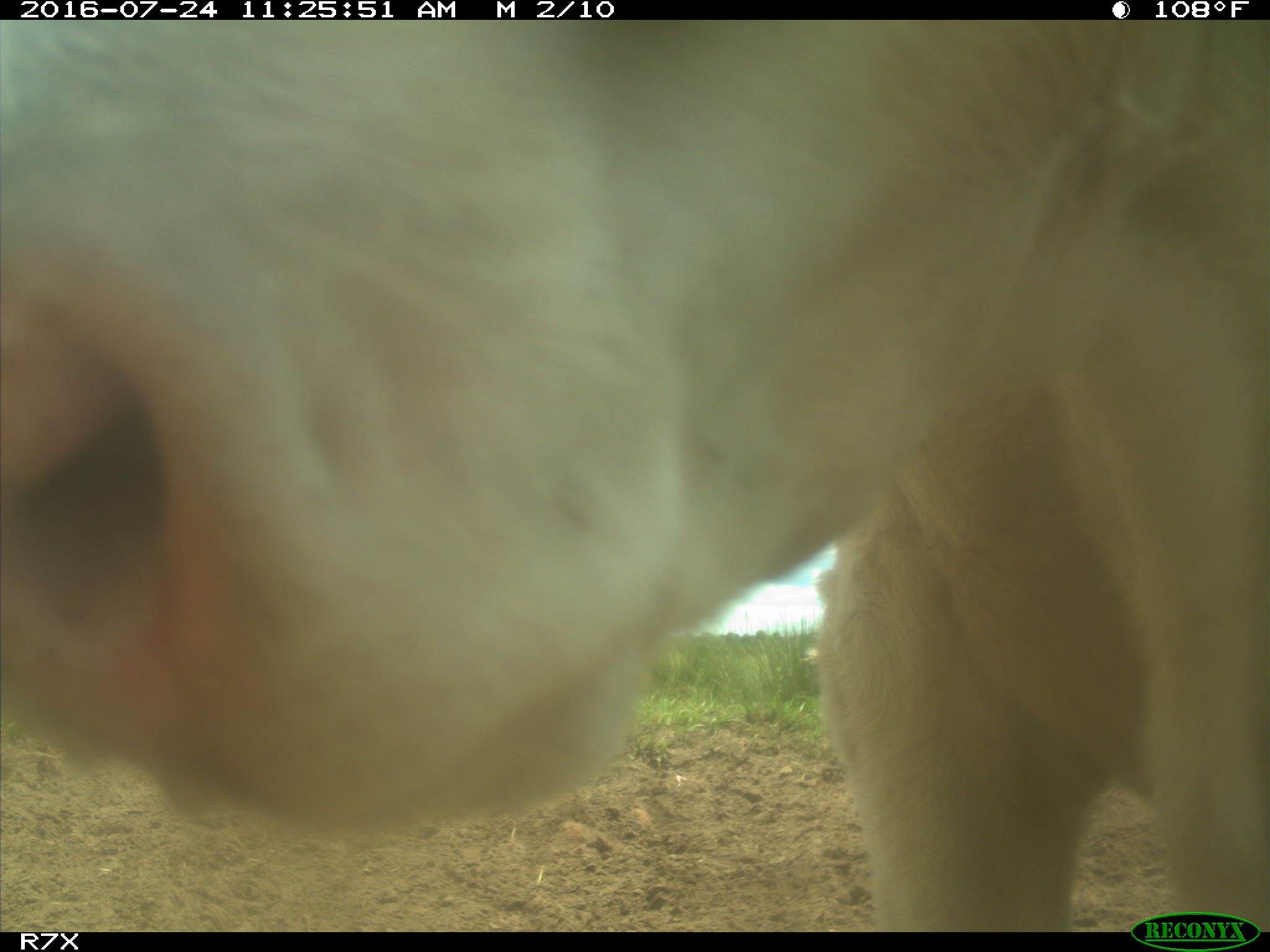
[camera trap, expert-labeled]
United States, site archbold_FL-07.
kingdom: Animalia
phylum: Chordata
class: Mammalia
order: Artiodactyla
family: Bovidae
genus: Bos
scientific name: Bos taurus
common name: domestic cow